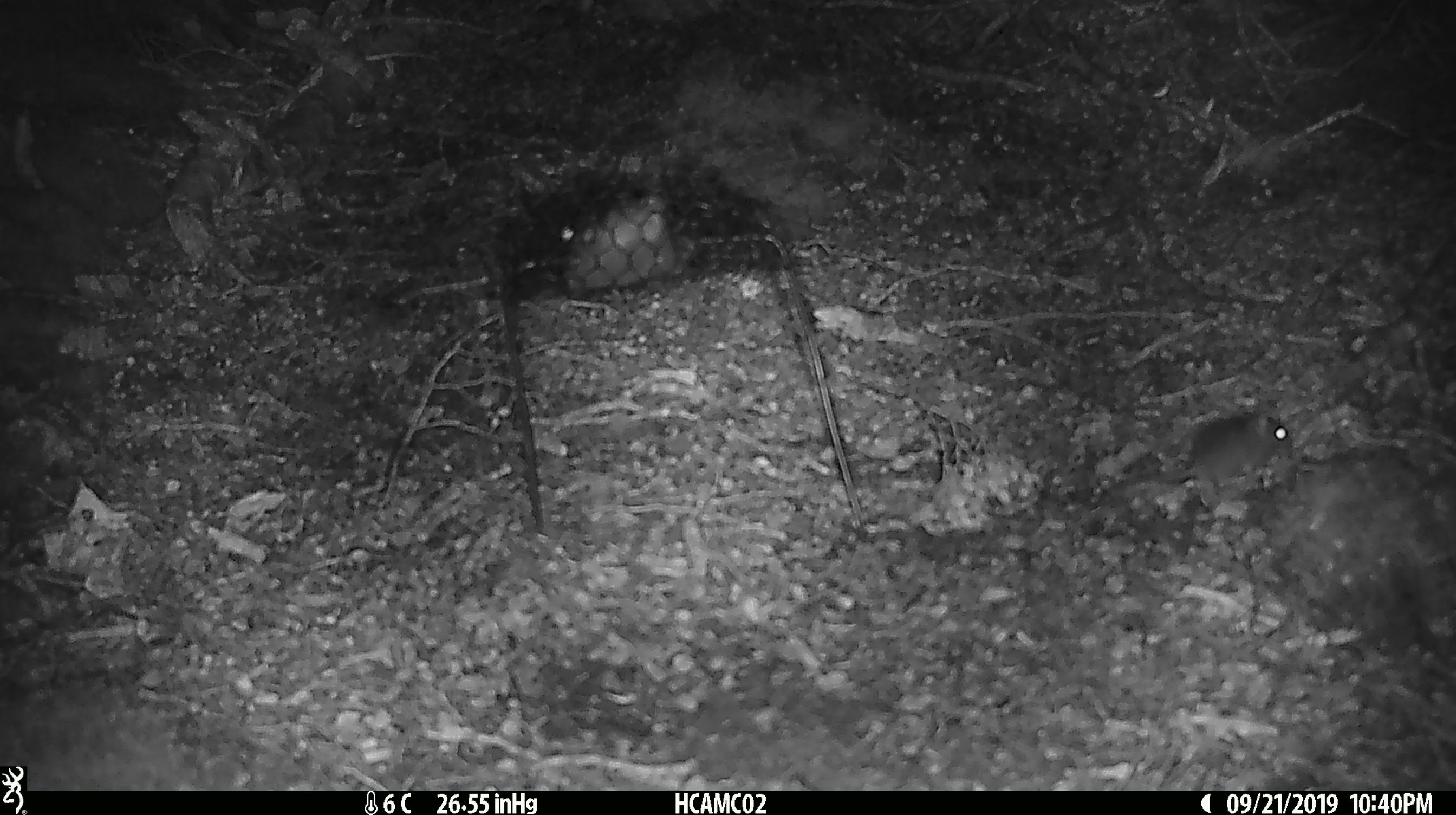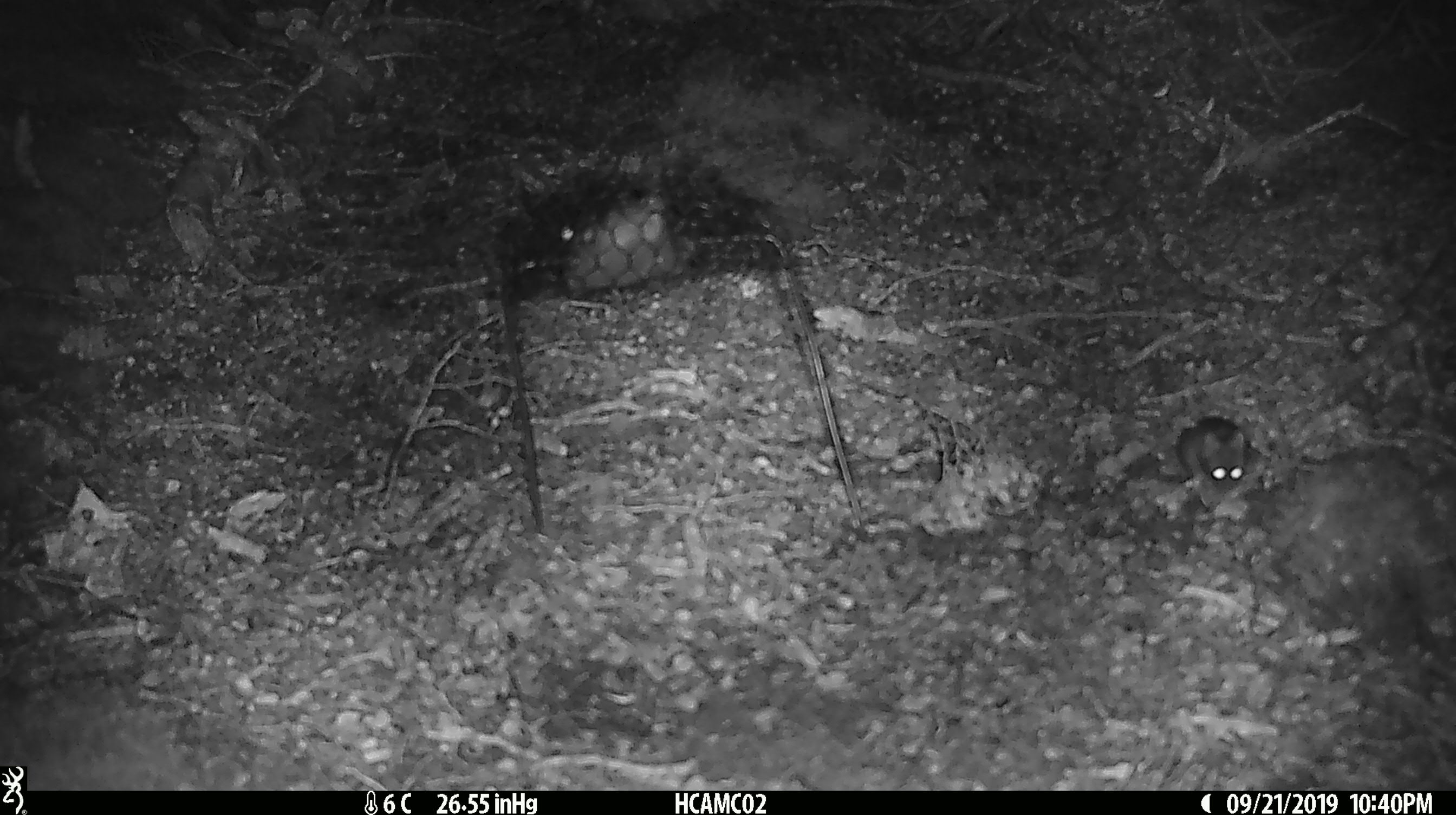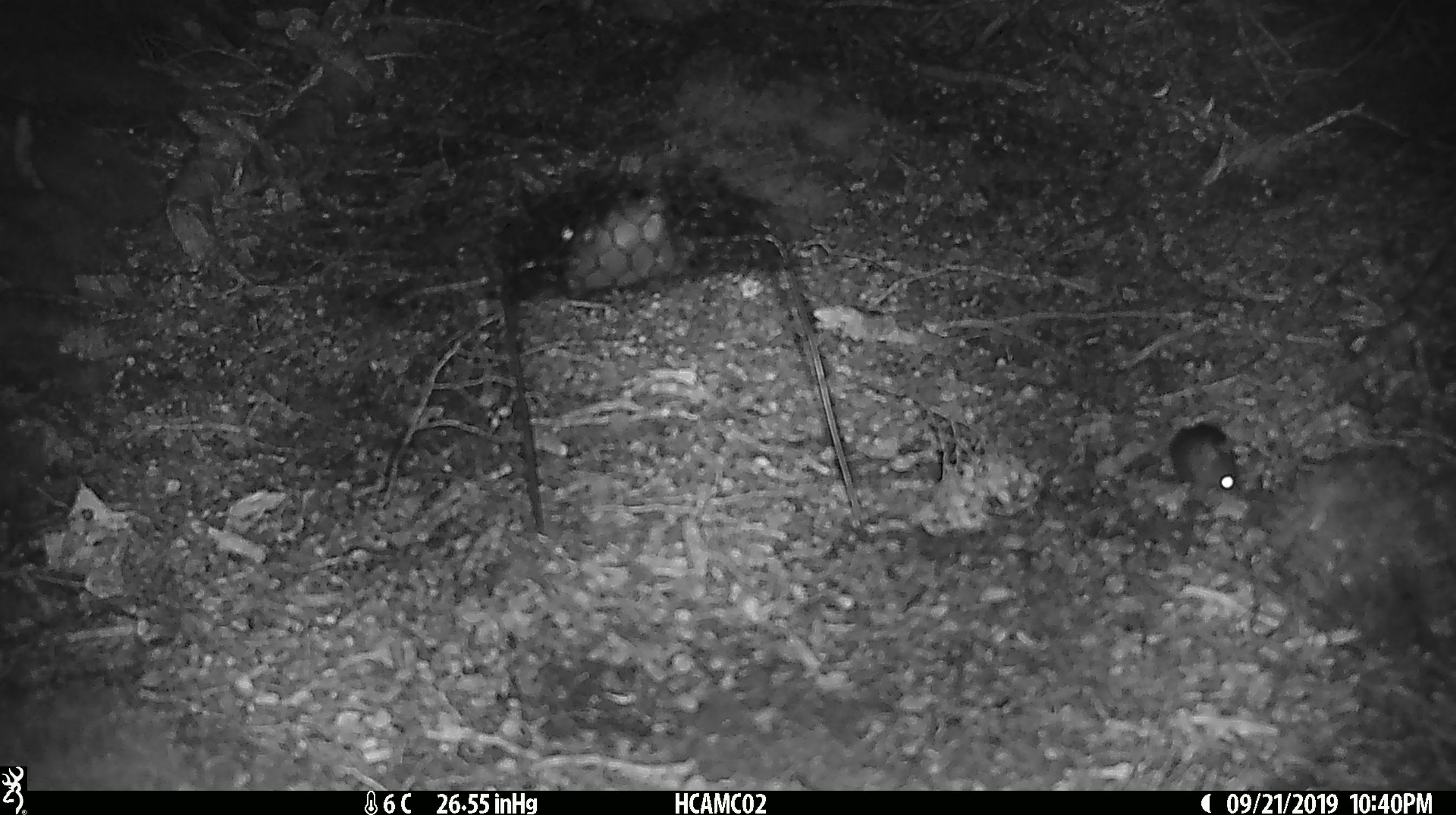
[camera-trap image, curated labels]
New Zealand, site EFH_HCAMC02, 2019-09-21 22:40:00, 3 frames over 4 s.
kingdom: Animalia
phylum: Chordata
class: Mammalia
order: Rodentia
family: Muridae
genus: Mus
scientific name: Mus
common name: mouse